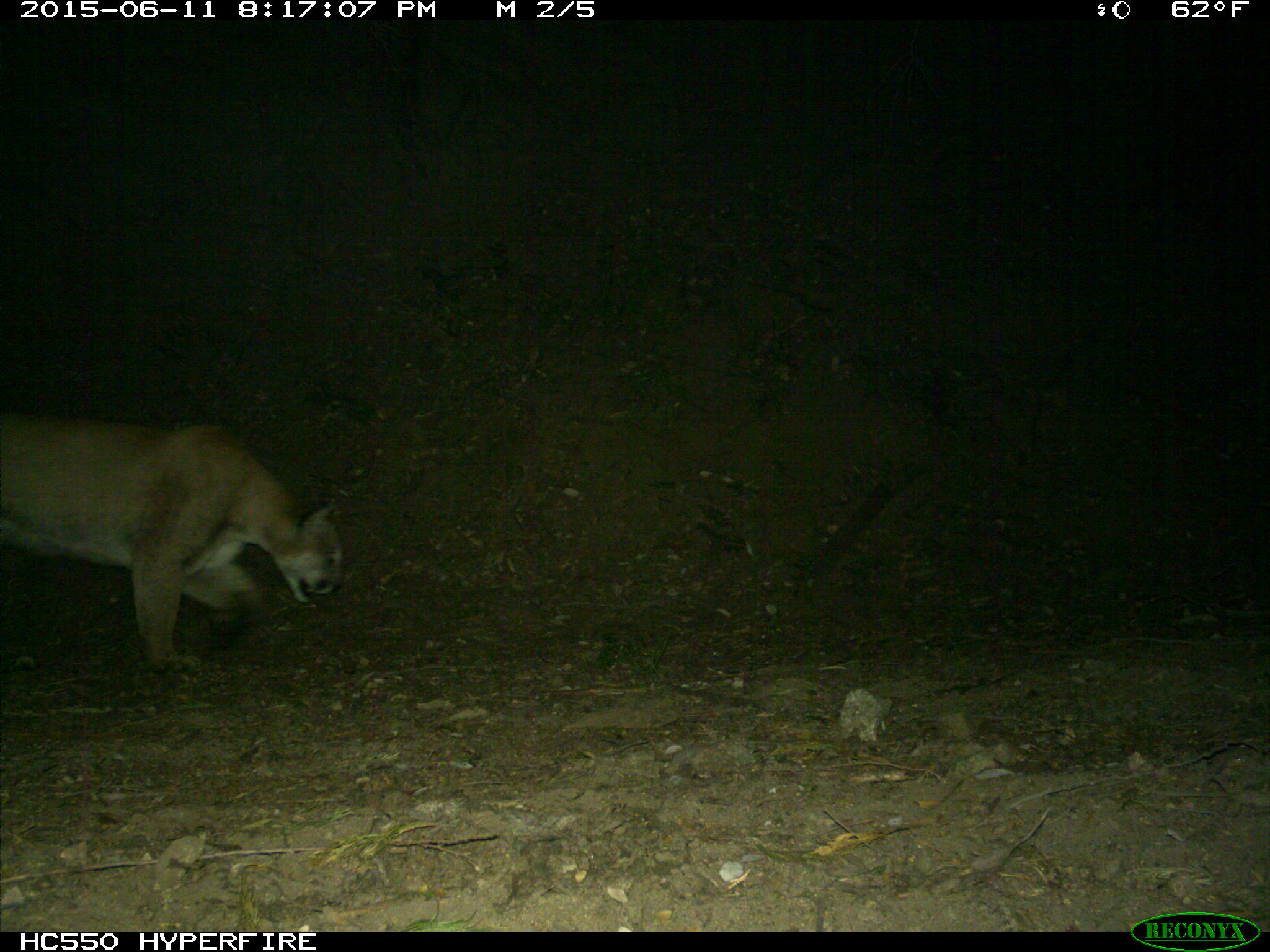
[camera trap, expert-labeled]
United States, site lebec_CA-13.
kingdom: Animalia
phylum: Chordata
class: Mammalia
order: Carnivora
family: Felidae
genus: Puma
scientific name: Puma concolor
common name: mountain lion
Puma concolor (mountain lion).